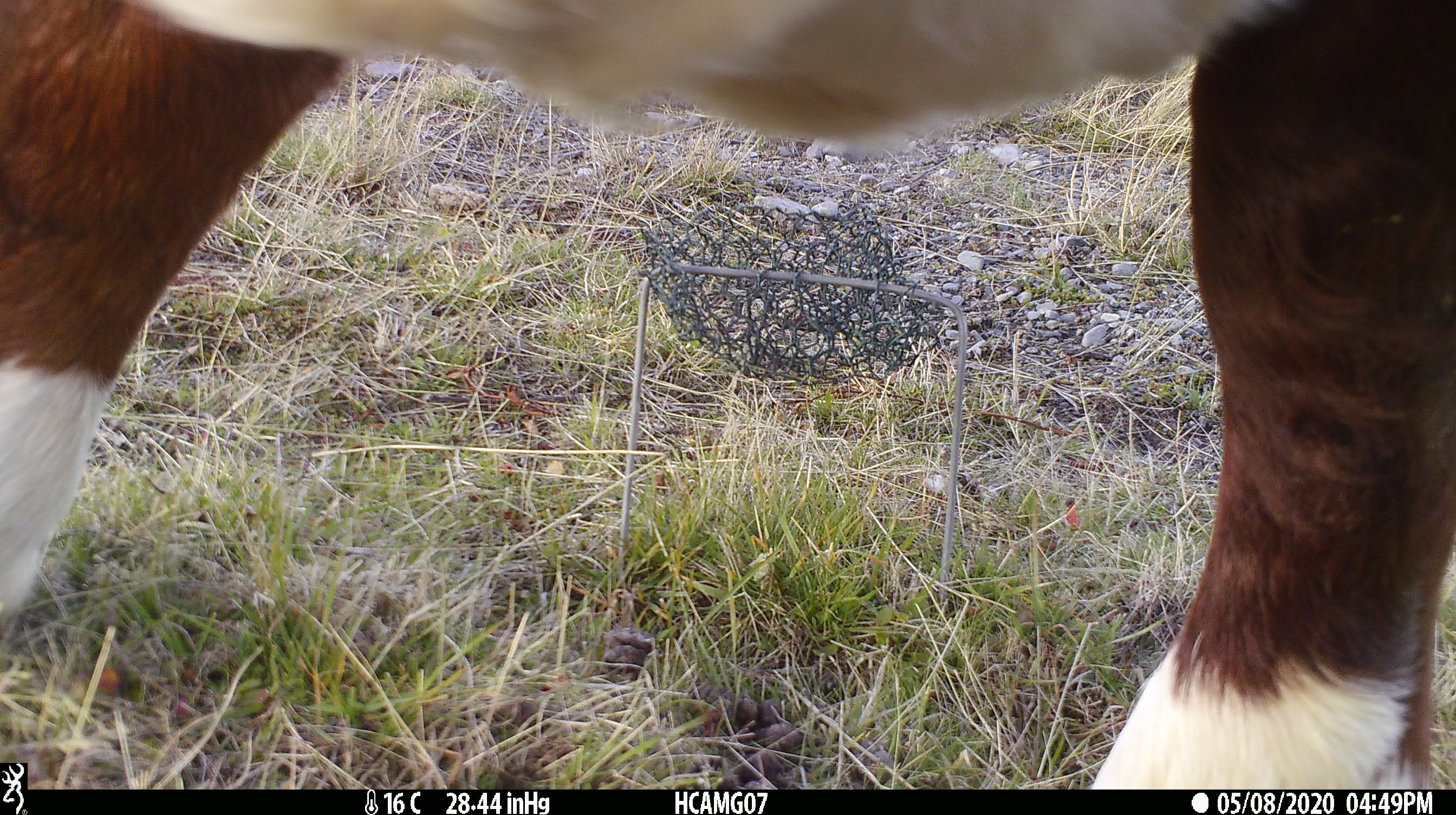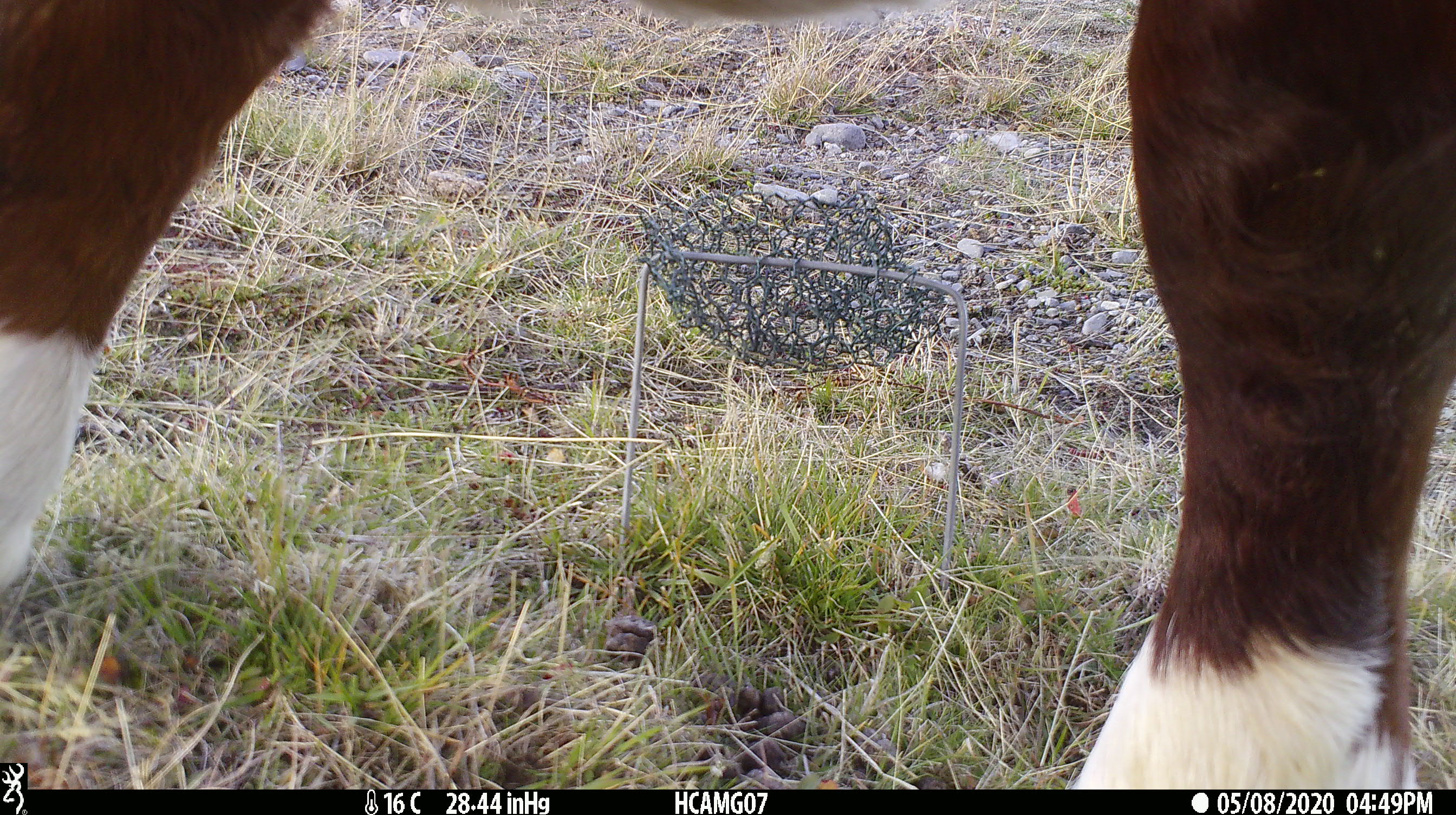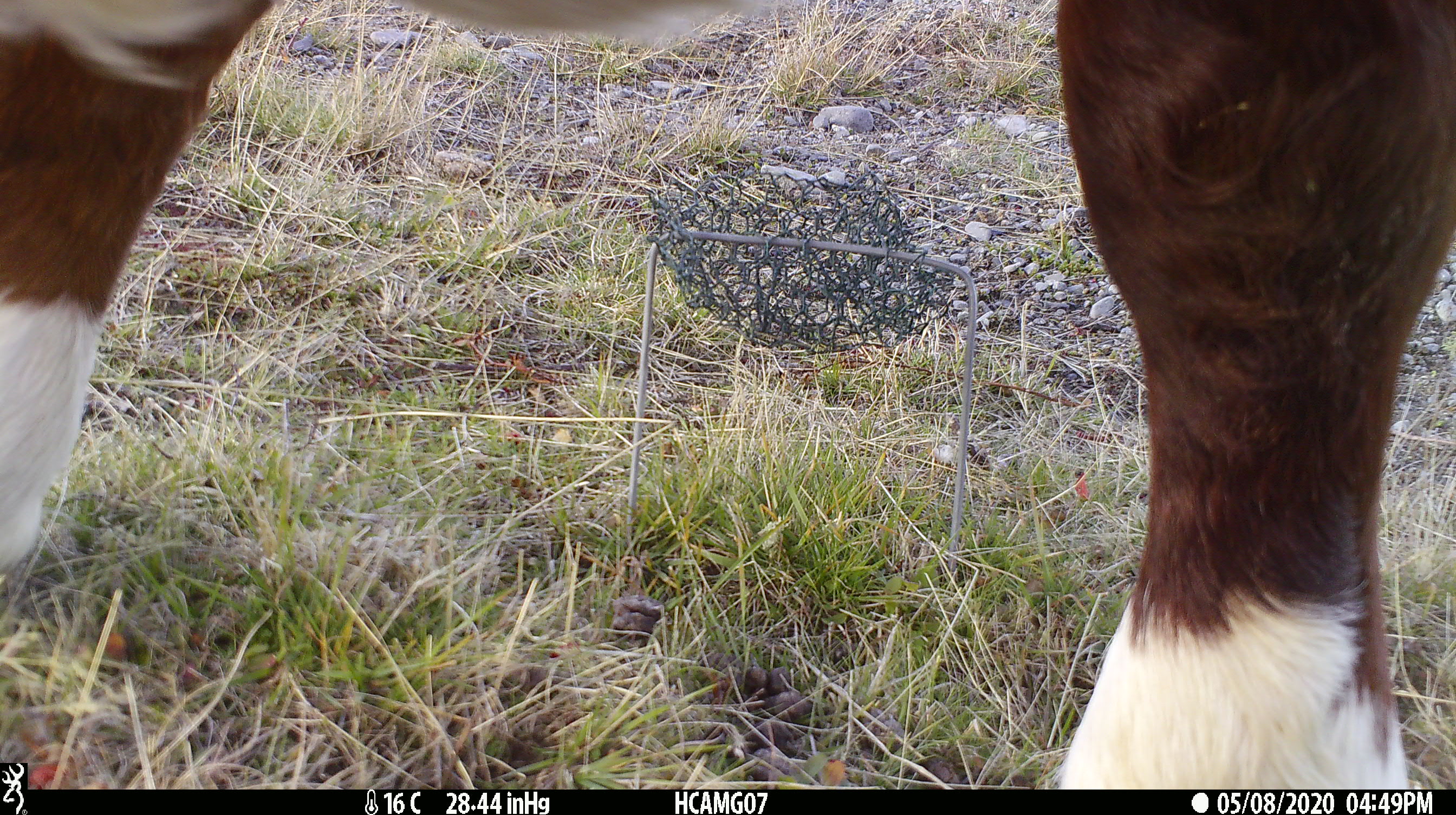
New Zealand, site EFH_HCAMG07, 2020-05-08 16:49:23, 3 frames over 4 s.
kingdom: Animalia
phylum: Chordata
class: Mammalia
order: Artiodactyla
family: Bovidae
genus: Bos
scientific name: Bos taurus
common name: domestic cow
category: cow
Cow (domestic cow) (Bos taurus).